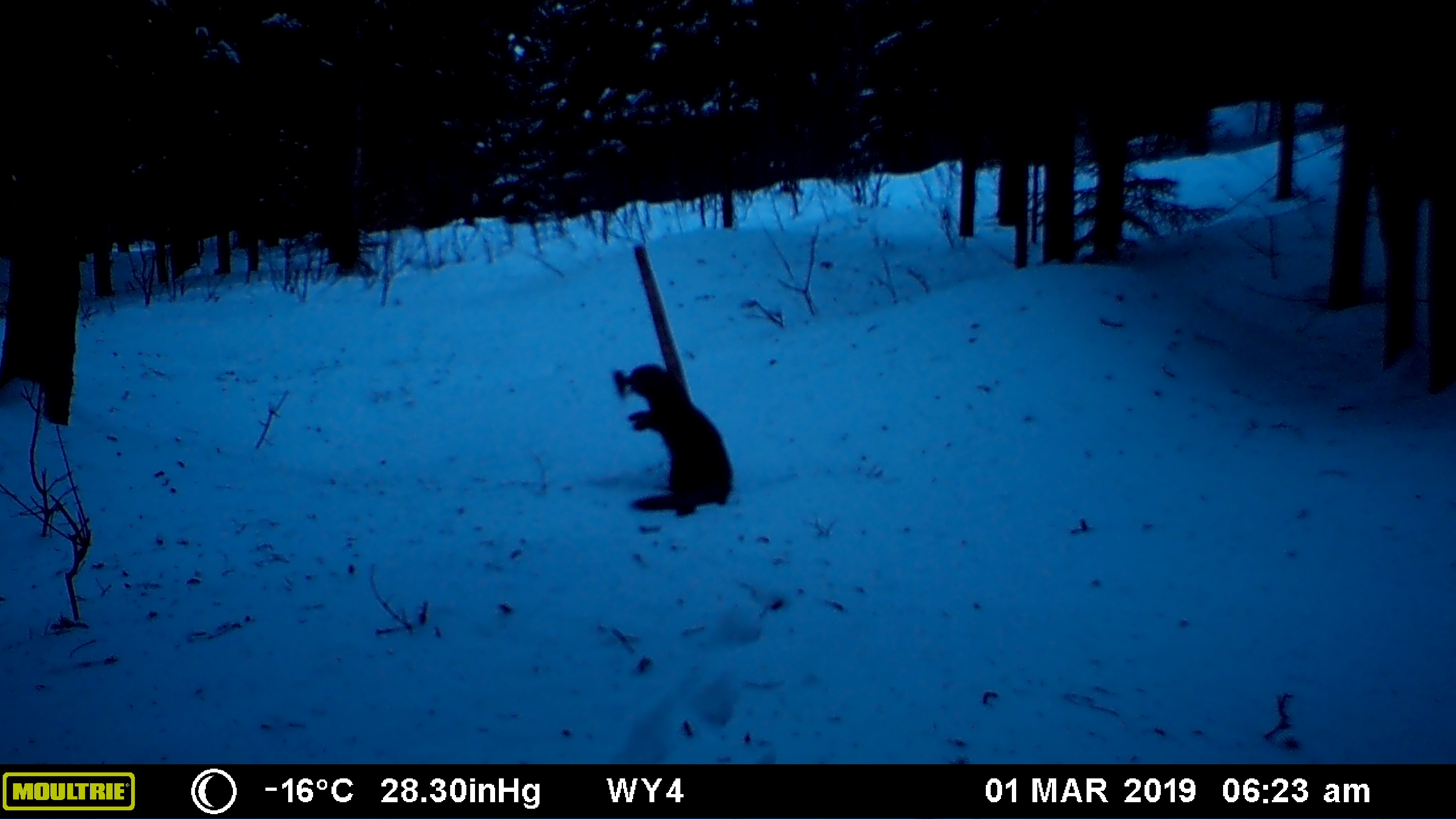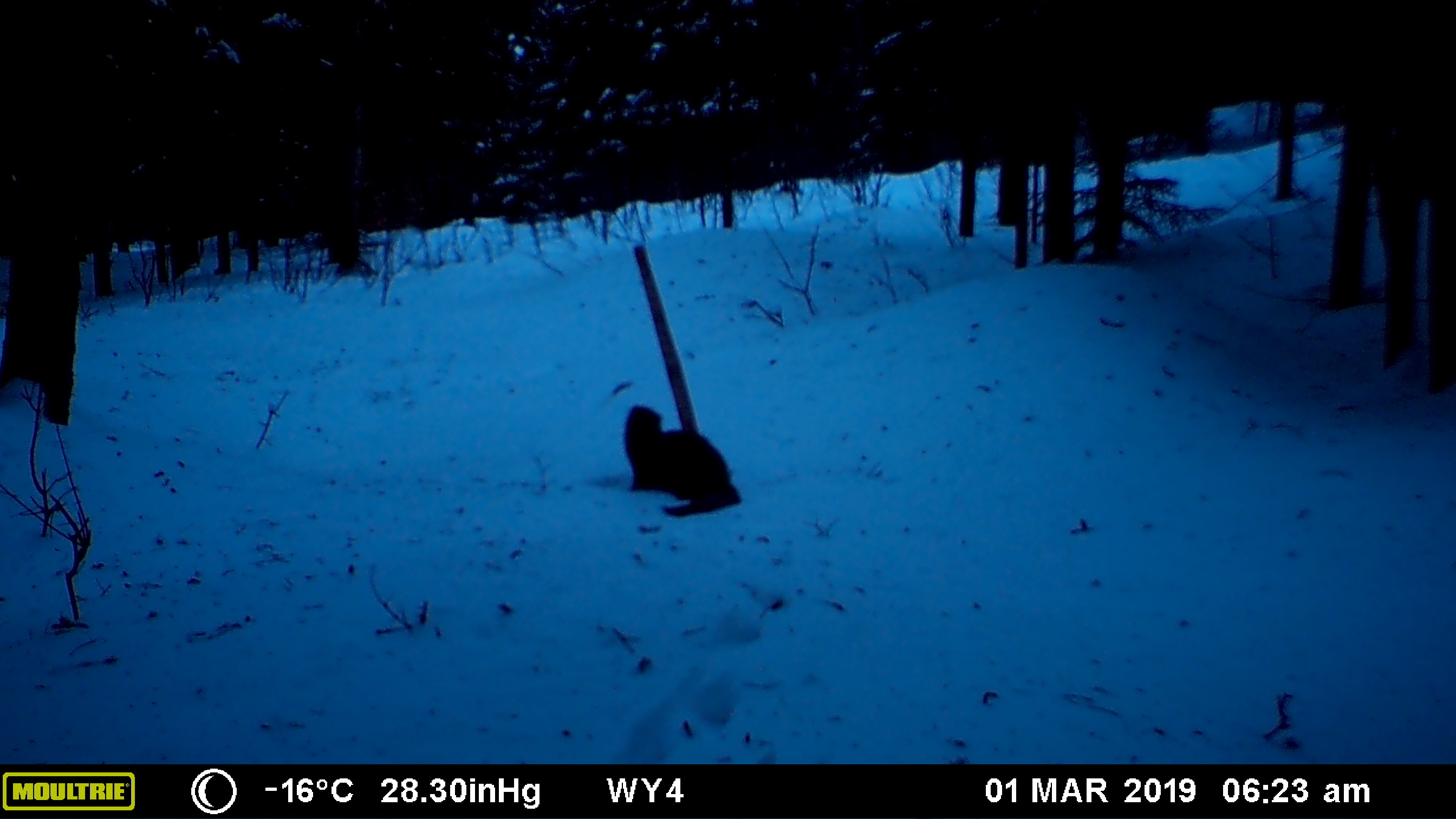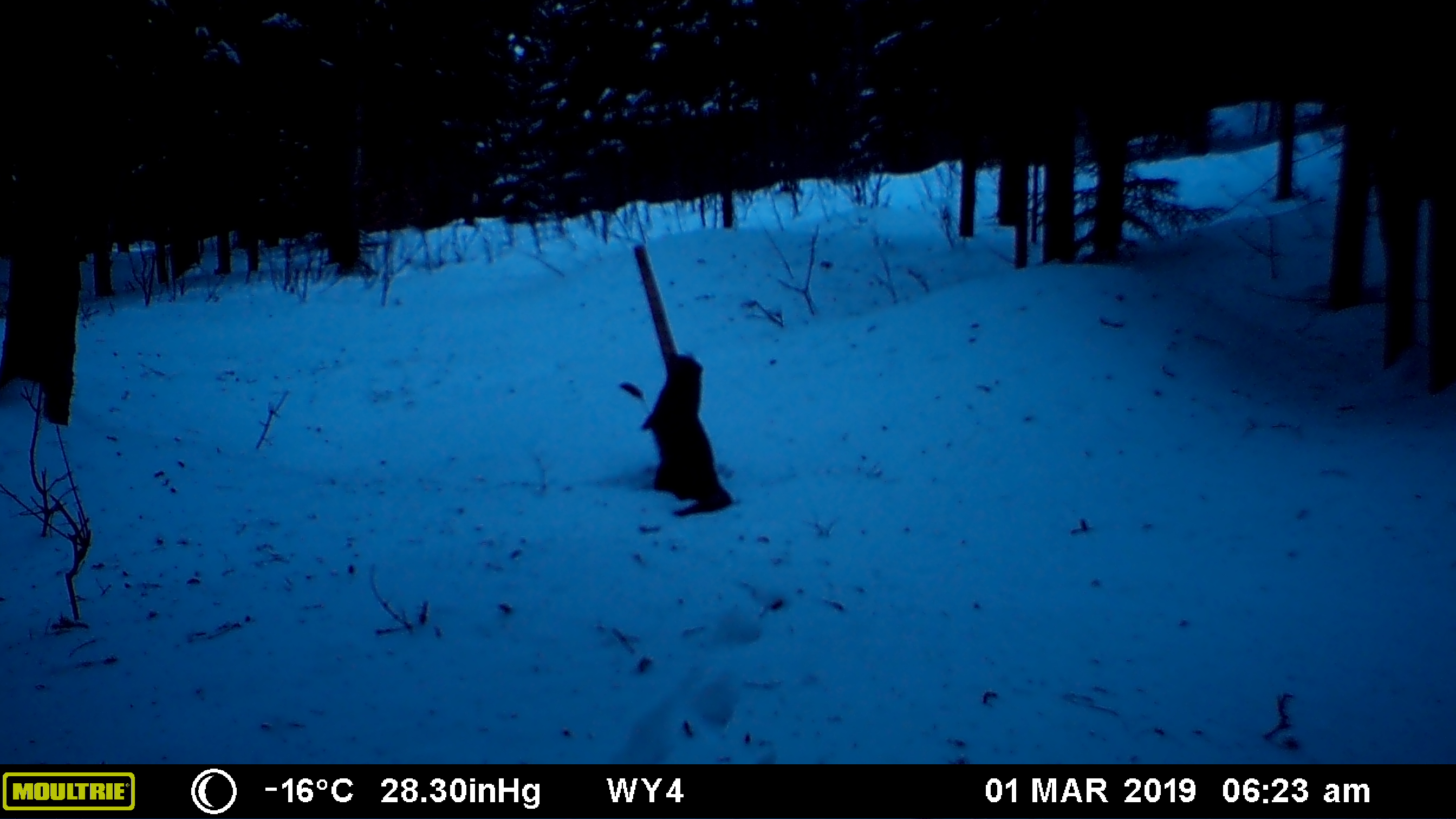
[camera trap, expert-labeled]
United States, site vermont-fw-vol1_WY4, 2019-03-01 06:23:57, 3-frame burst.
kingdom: Animalia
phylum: Chordata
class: Mammalia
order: Carnivora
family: Mustelidae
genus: Pekania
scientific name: Pekania pennanti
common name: fisher